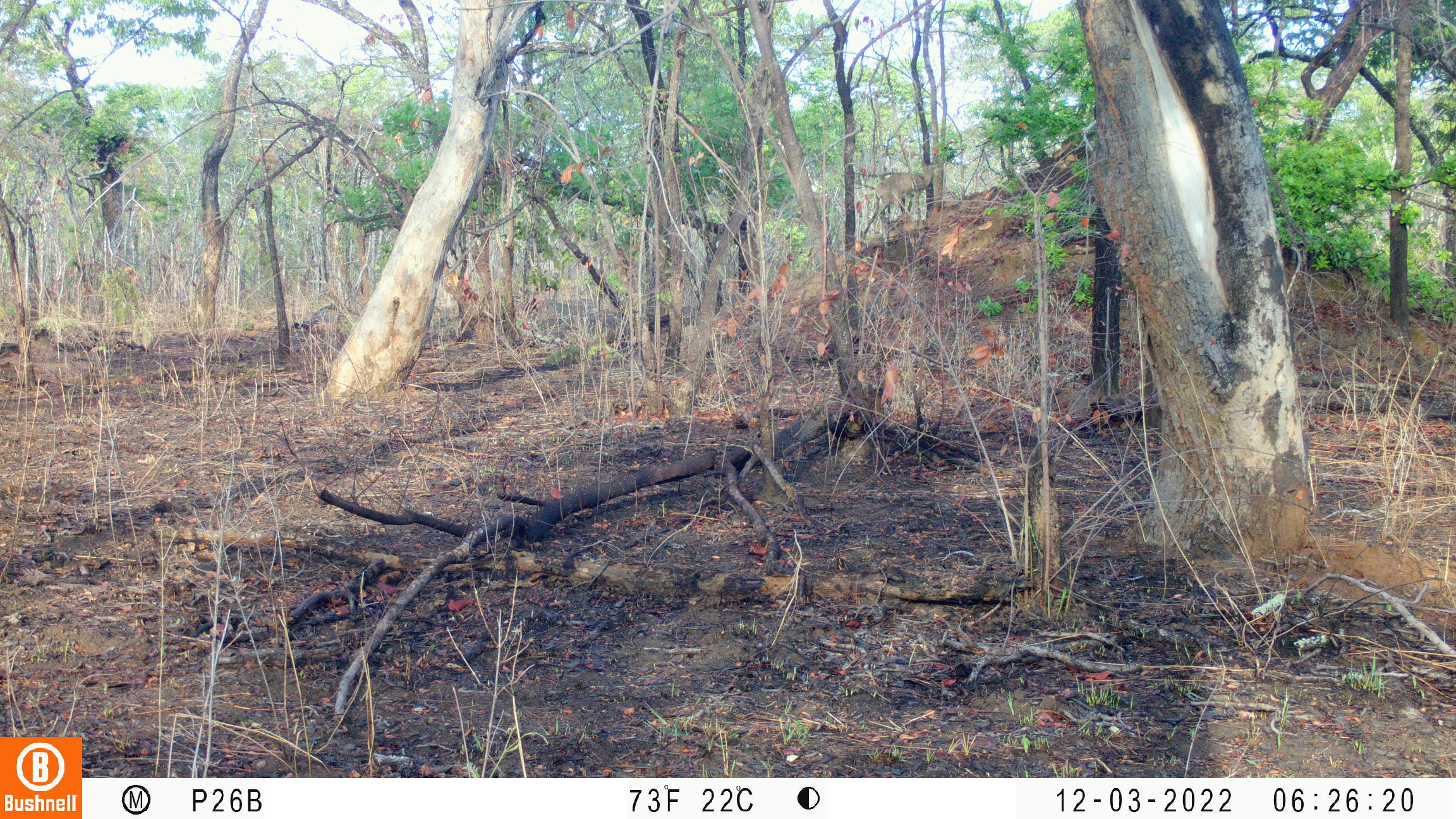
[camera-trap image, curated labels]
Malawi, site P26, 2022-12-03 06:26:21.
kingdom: Animalia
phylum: Chordata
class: Mammalia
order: Primates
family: Cercopithecidae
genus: Papio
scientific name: Papio cynocephalus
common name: yellow baboon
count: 1